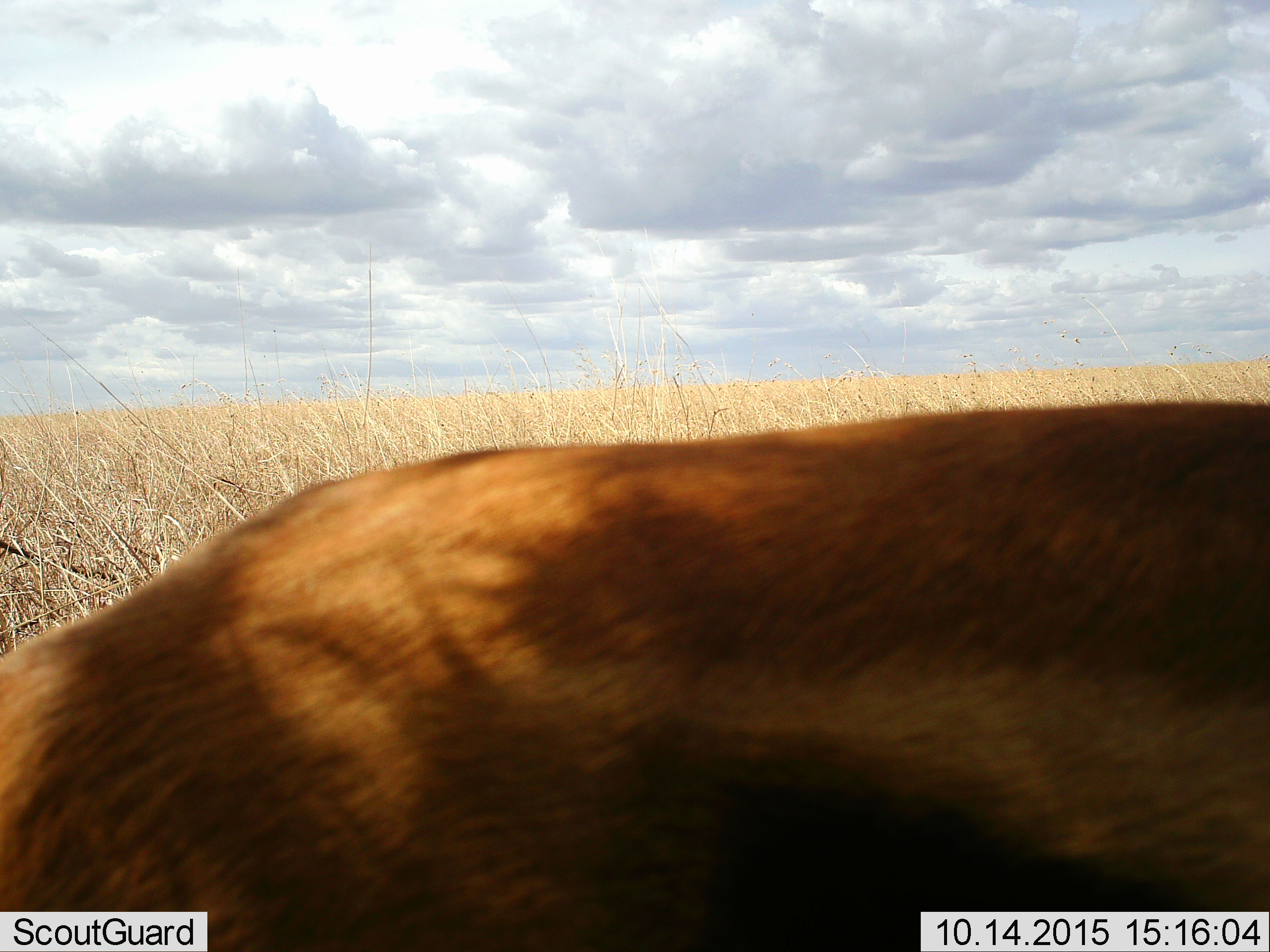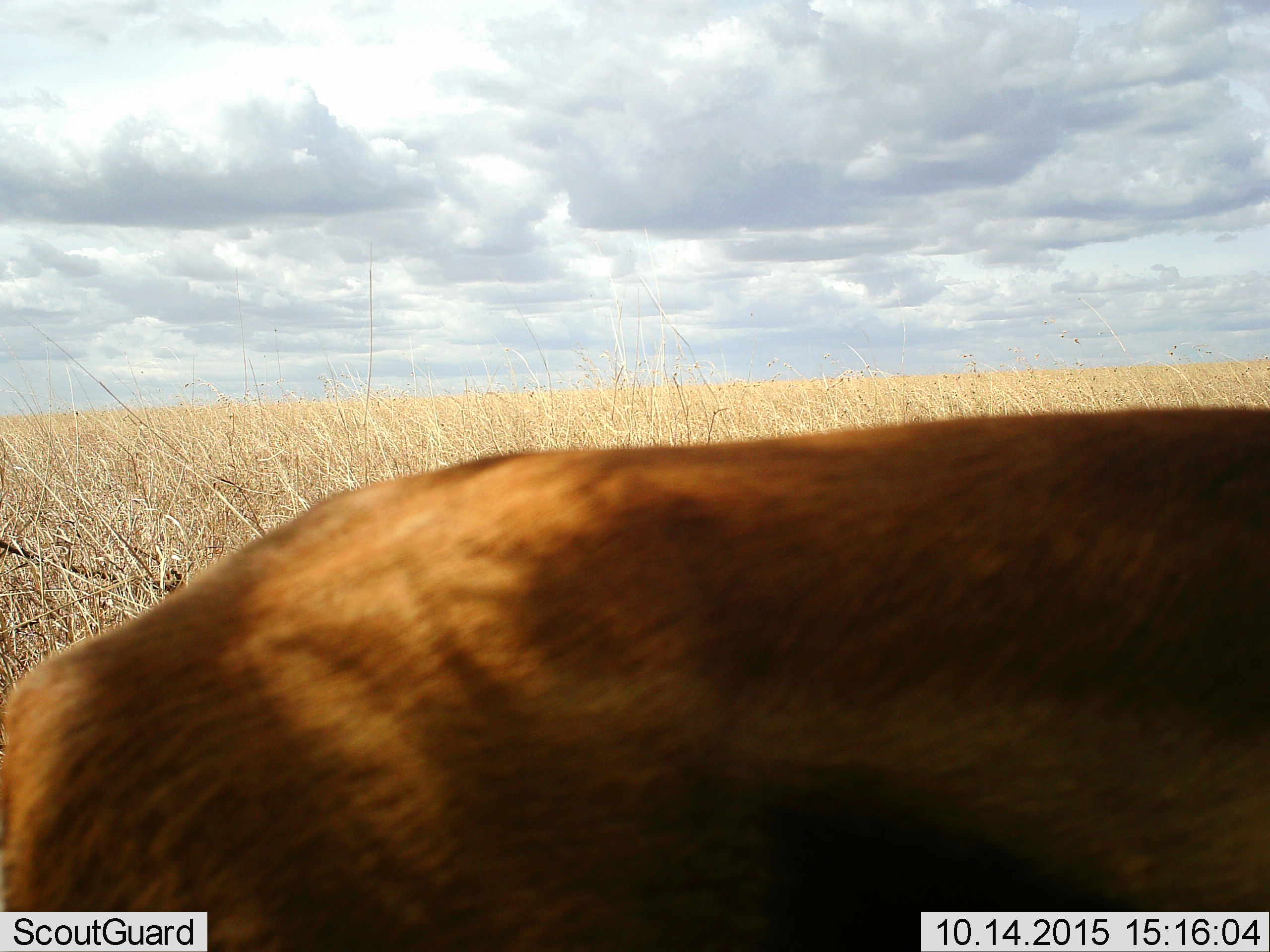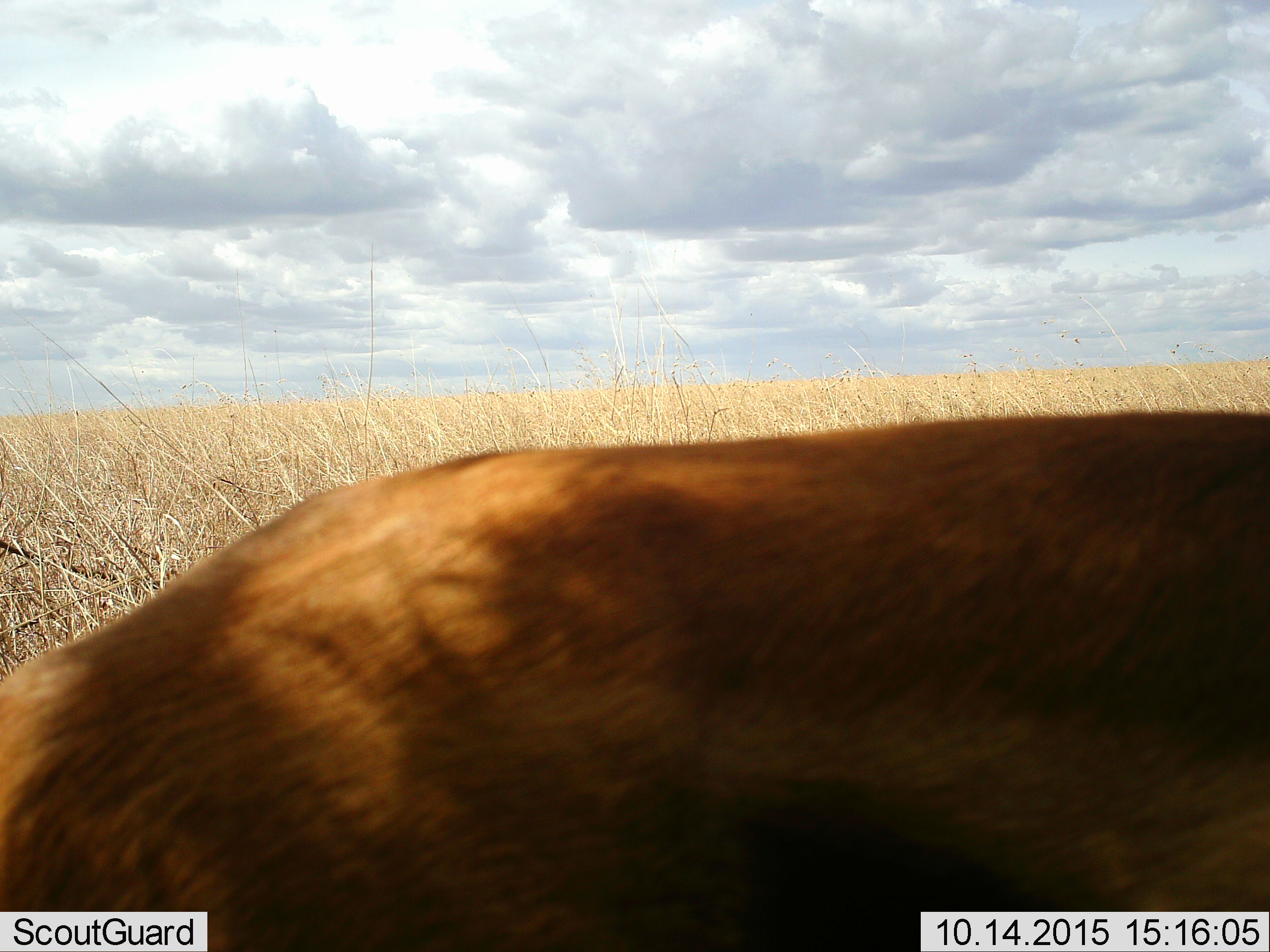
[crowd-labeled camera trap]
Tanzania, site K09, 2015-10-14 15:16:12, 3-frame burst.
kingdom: Animalia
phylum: Chordata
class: Mammalia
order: Artiodactyla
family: Bovidae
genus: Eudorcas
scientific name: Eudorcas thomsonii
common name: thomson's gazelle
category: gazellethomsons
Gazellethomsons (thomson's gazelle) (Eudorcas thomsonii), count 1. Behavior (volunteer vote fractions): standing 75%, resting 0%, moving 25%, interacting 0%. Young present (vote fraction): 0%. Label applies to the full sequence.